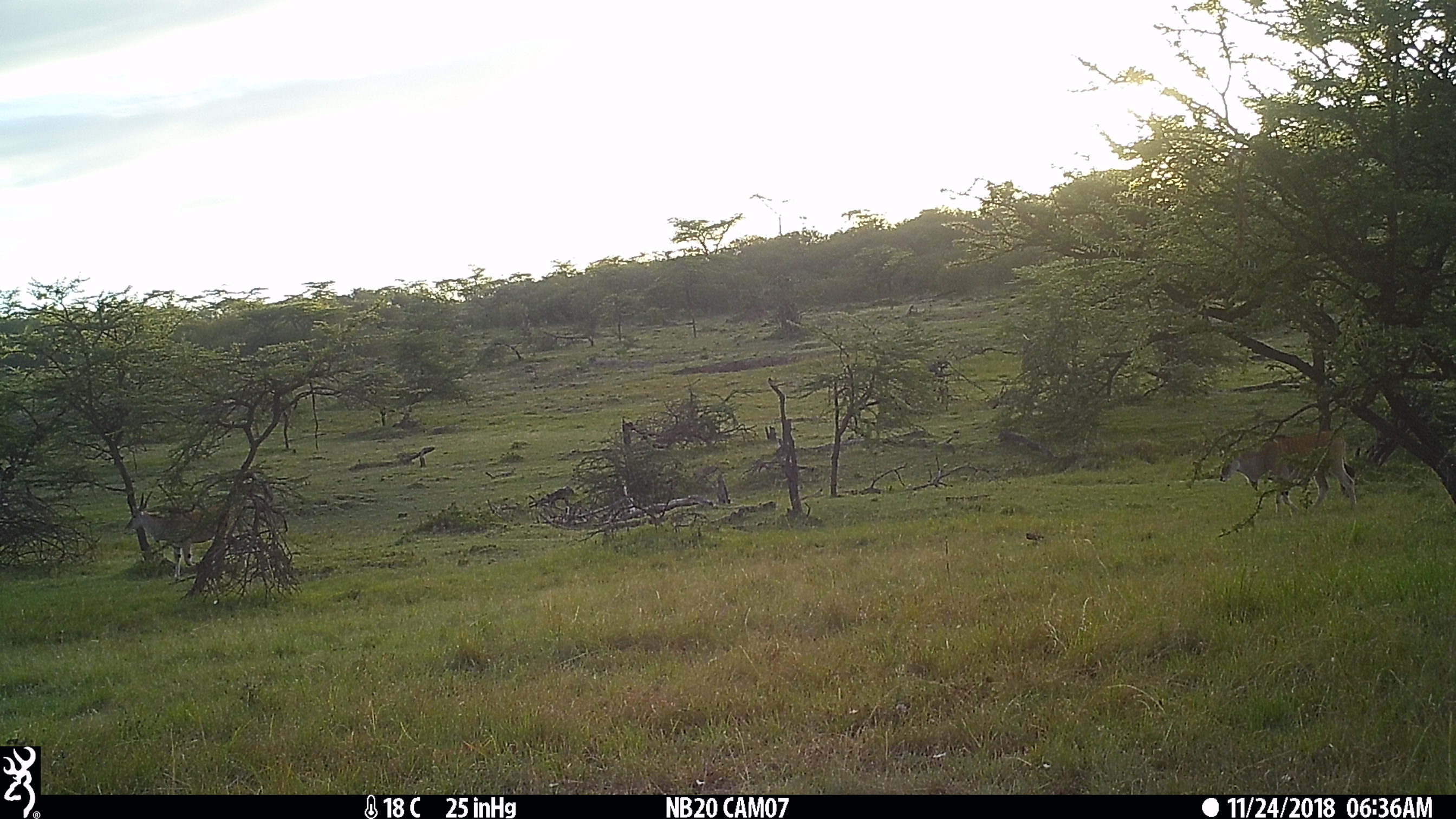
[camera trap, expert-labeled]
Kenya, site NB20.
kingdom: Animalia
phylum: Chordata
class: Mammalia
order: Artiodactyla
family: Bovidae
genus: Tragelaphus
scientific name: Tragelaphus oryx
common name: eland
Eland (Tragelaphus oryx).